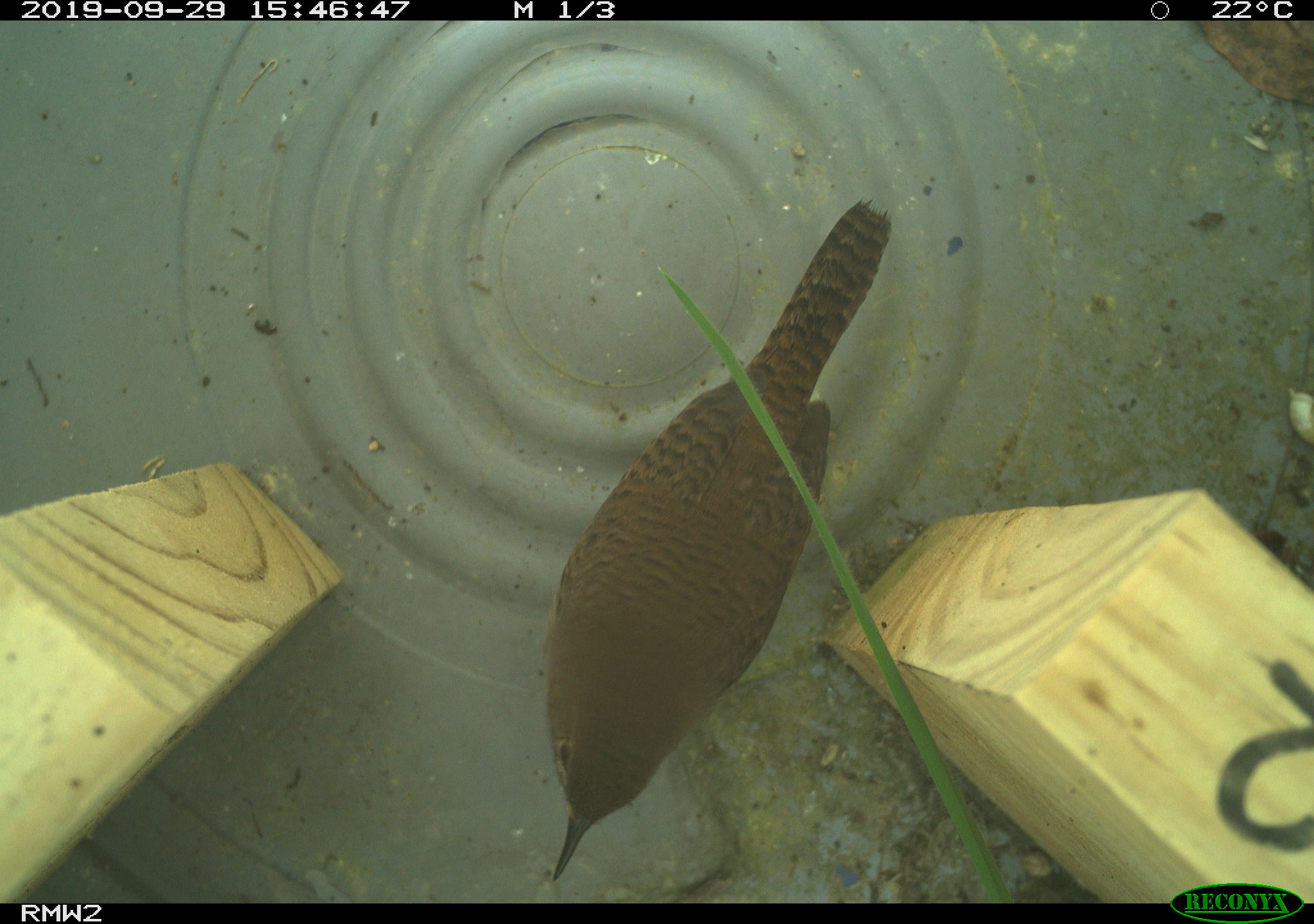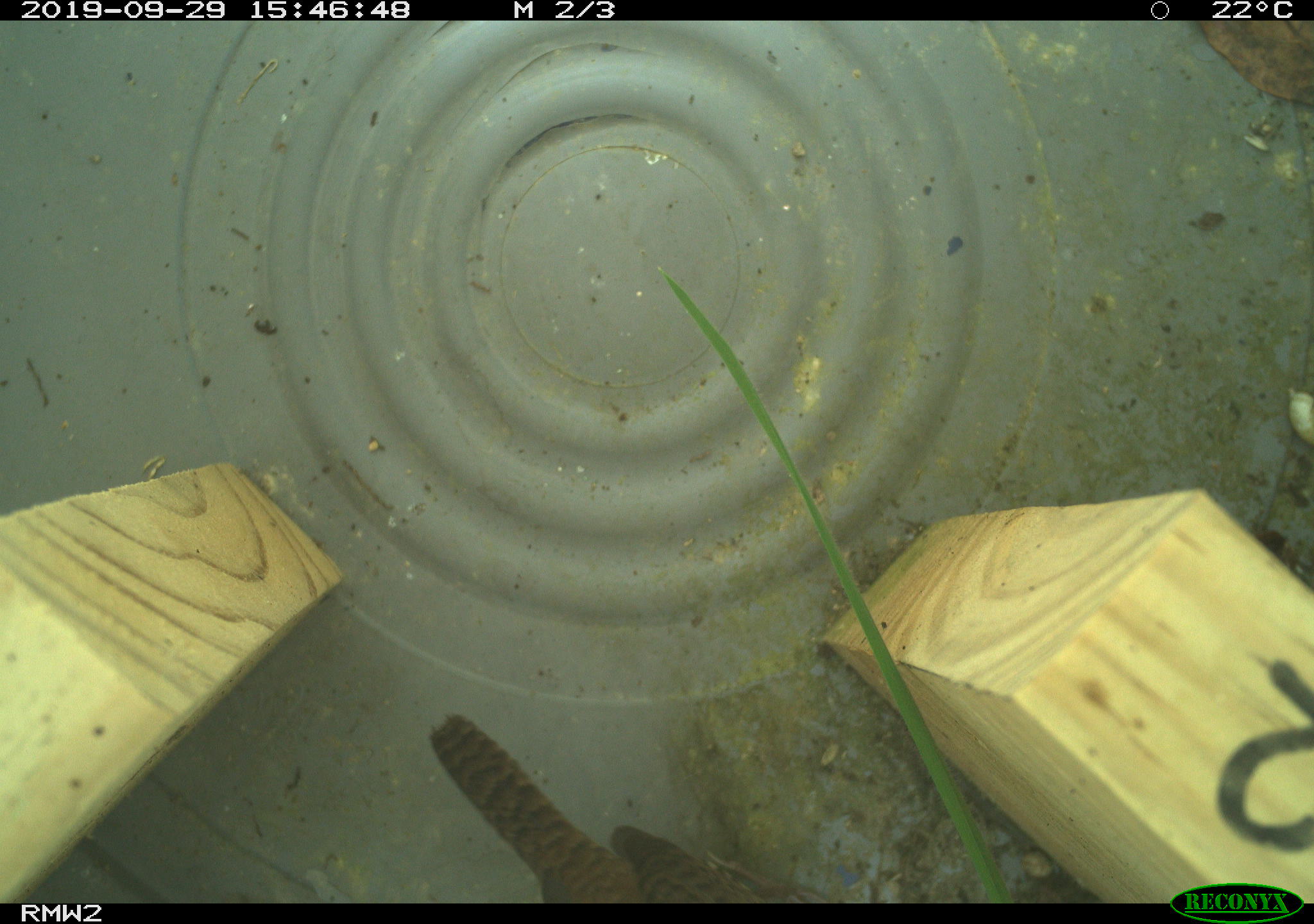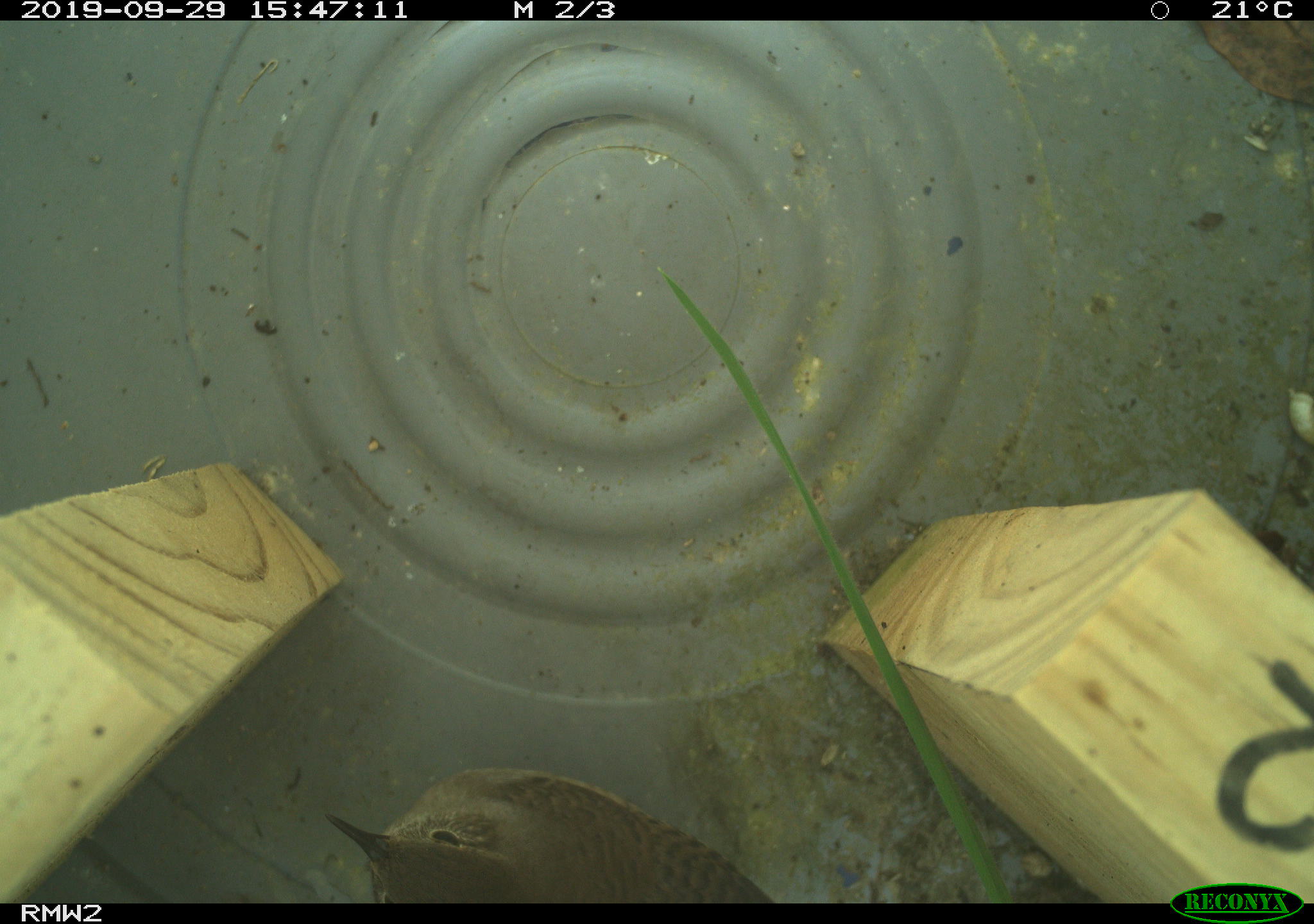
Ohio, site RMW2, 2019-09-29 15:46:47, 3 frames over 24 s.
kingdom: Animalia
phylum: Chordata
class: Aves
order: Passeriformes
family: Troglodytidae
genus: Troglodytes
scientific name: Troglodytes aedon aedon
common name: northern house wren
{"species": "northern house wren (Troglodytes aedon aedon)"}